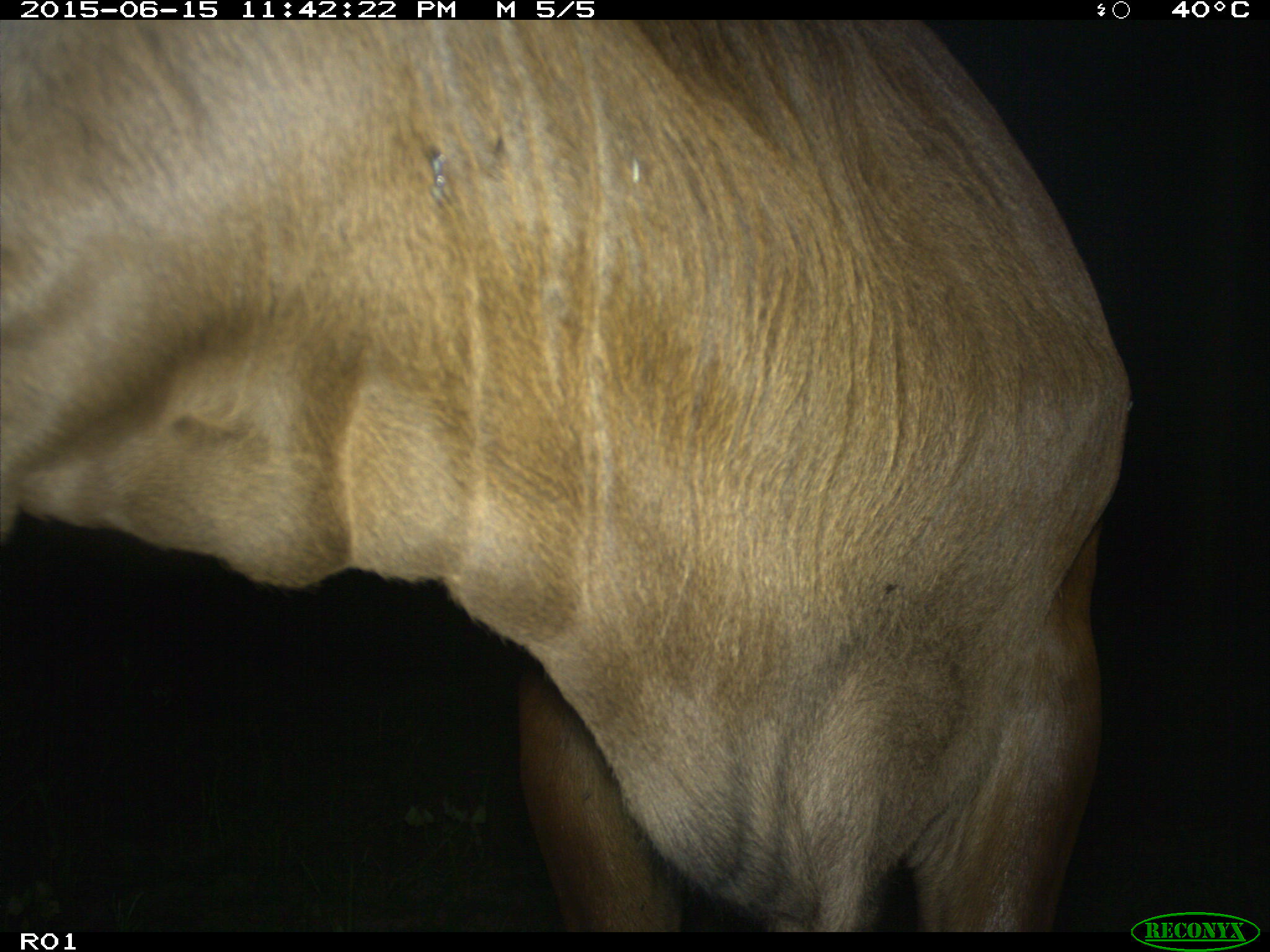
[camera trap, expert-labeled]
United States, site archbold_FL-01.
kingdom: Animalia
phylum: Chordata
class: Mammalia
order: Artiodactyla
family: Bovidae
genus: Bos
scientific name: Bos taurus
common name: domestic cow